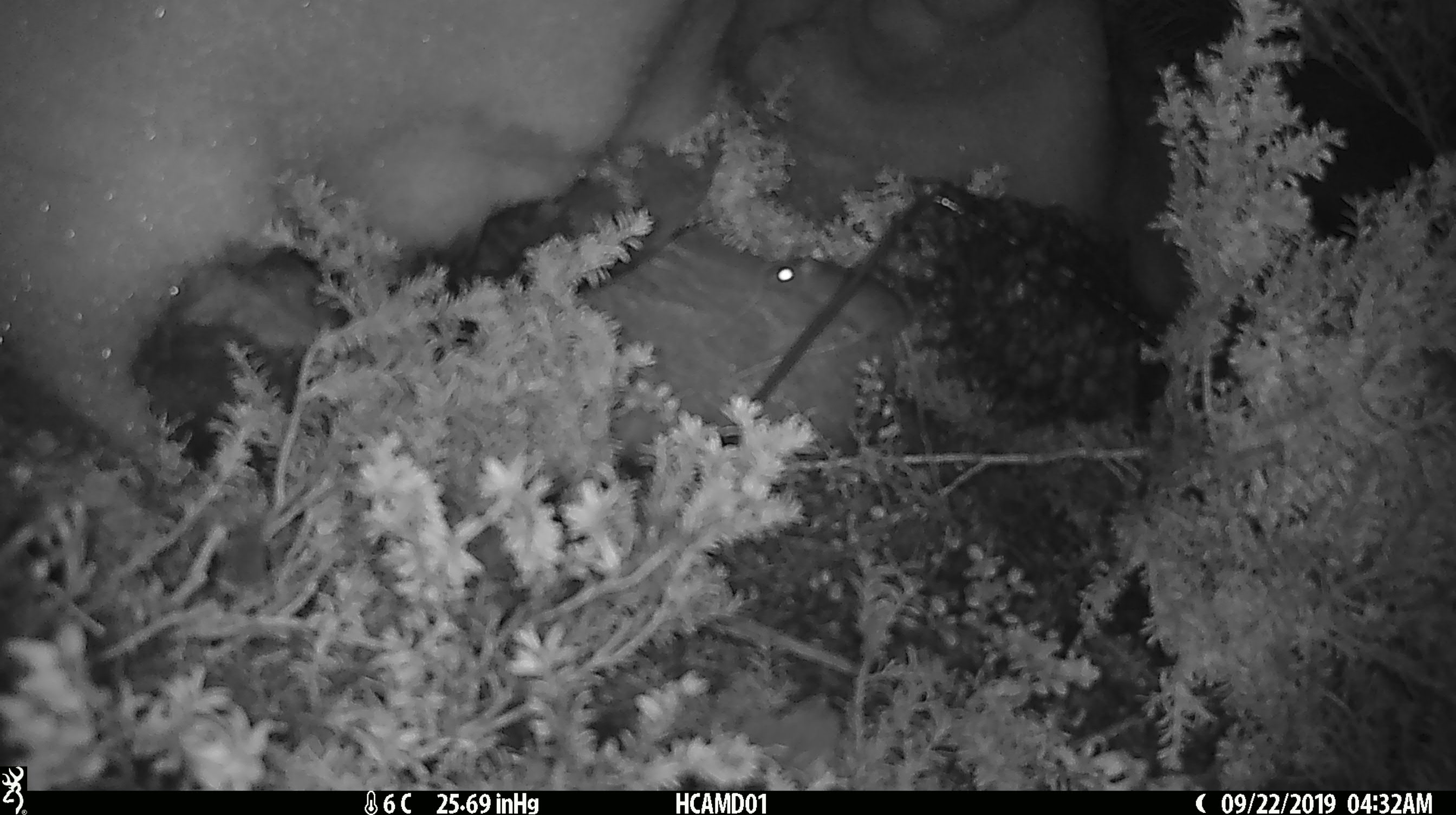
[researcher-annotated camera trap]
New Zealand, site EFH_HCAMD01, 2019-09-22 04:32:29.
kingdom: Animalia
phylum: Chordata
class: Mammalia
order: Rodentia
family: Muridae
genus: Mus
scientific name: Mus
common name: mouse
Mouse (Mus).